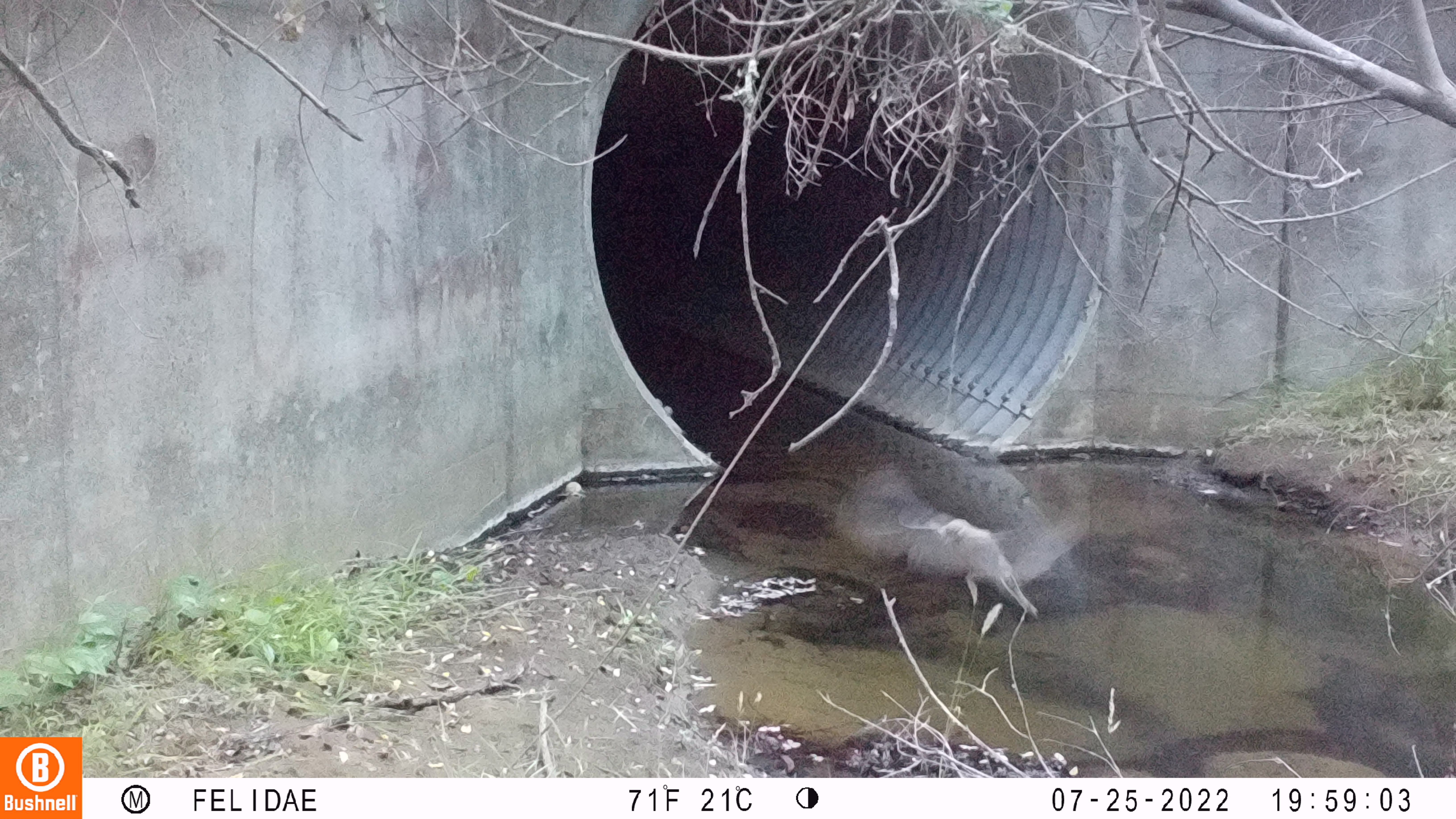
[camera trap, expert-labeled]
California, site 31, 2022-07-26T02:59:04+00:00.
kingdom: Animalia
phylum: Chordata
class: Aves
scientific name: Aves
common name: bird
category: unknown bird